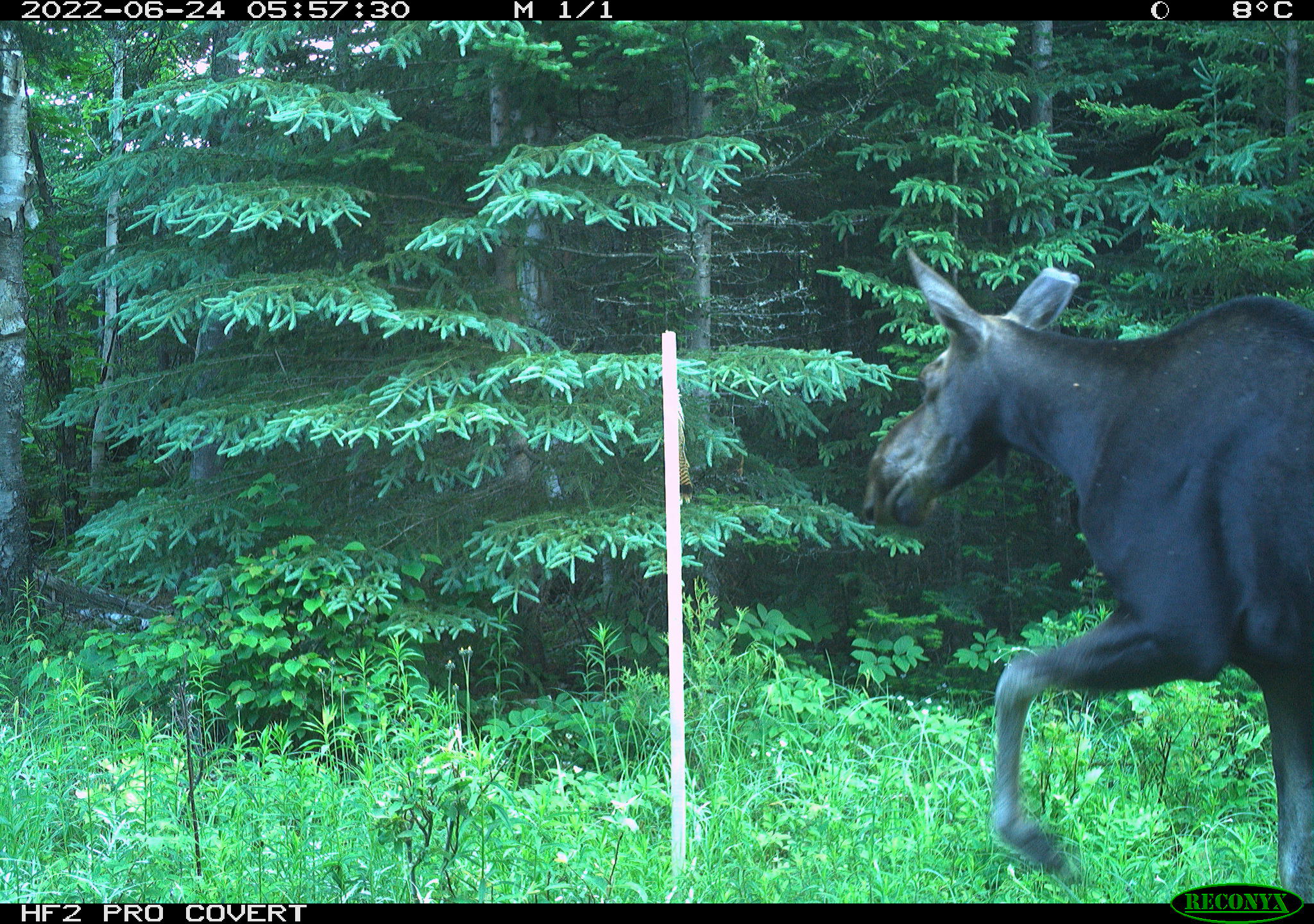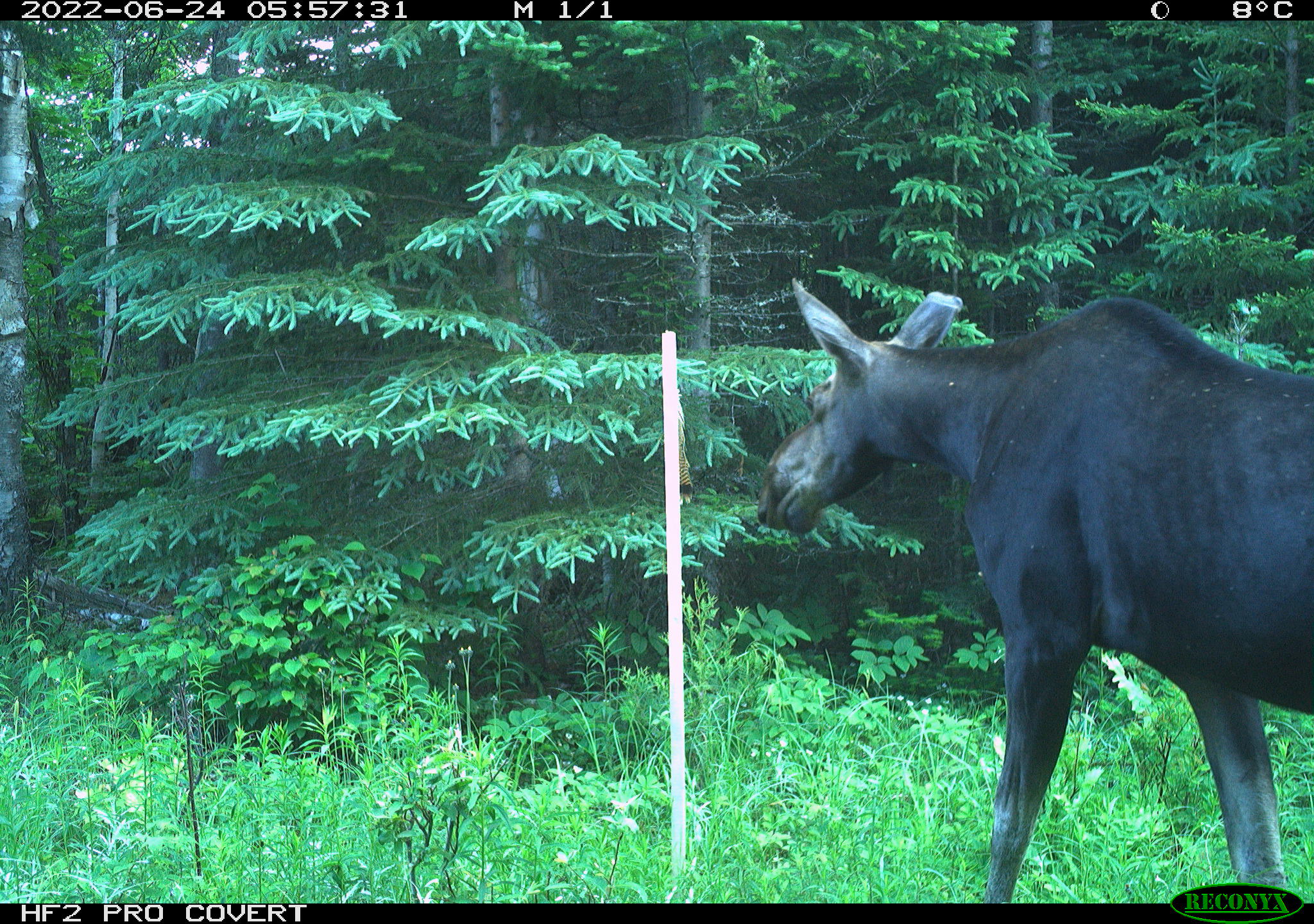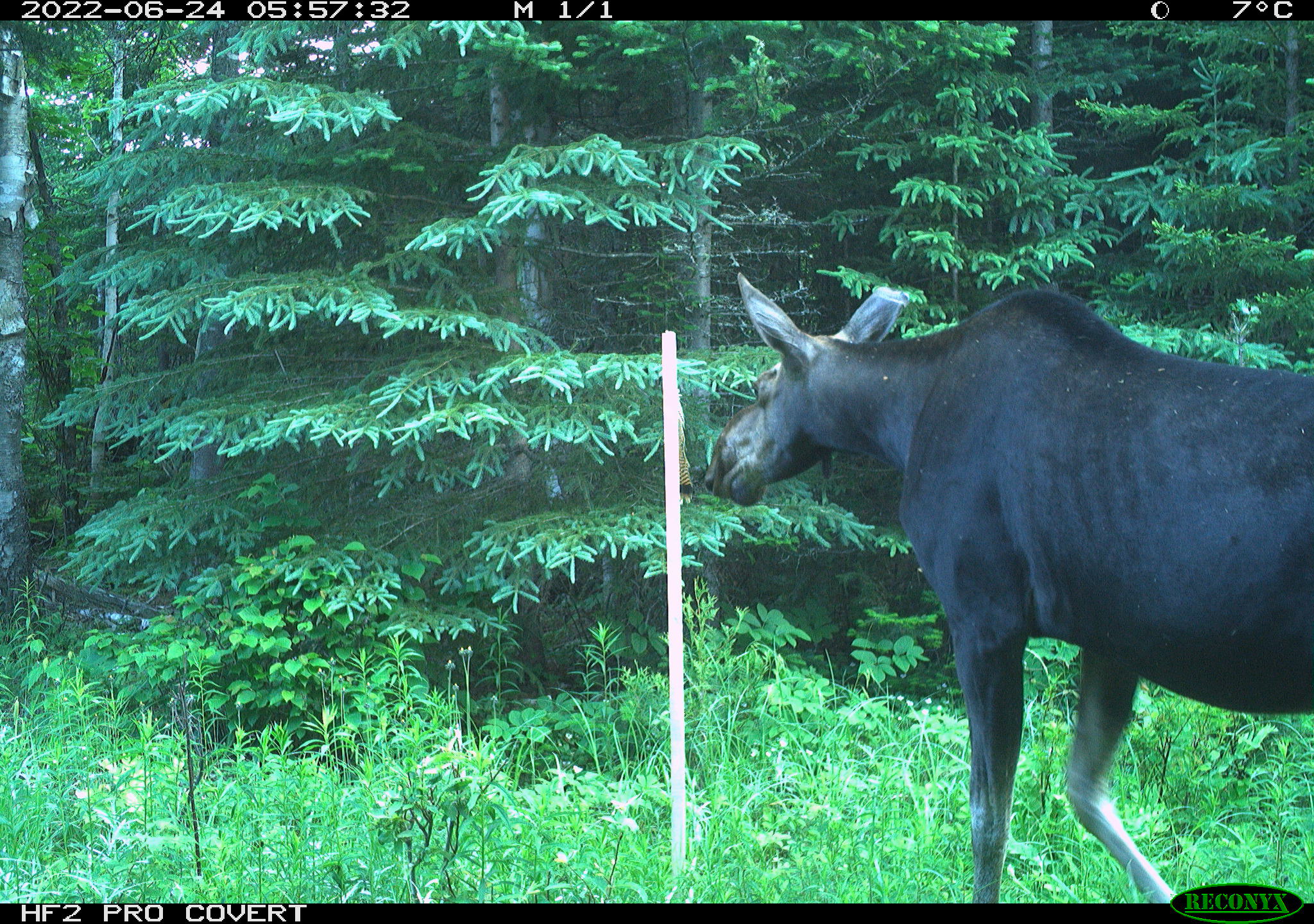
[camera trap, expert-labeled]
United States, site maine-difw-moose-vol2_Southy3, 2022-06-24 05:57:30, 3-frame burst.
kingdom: Animalia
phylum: Chordata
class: Mammalia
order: Artiodactyla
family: Cervidae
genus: Alces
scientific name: Alces alces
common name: moose